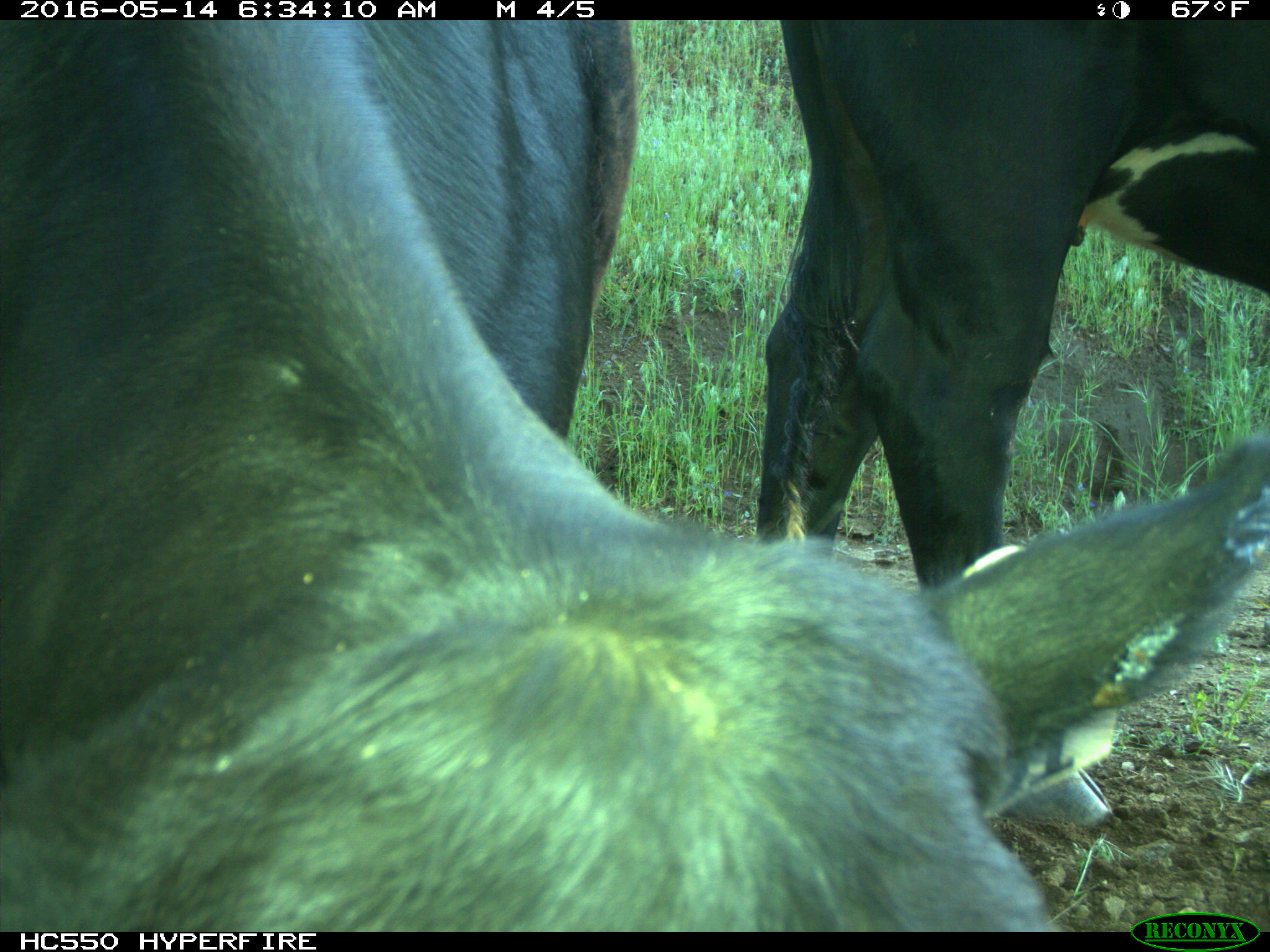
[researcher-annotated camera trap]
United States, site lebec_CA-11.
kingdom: Animalia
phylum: Chordata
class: Mammalia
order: Artiodactyla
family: Bovidae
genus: Bos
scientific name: Bos taurus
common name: domestic cow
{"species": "Bos taurus (domestic cow)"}